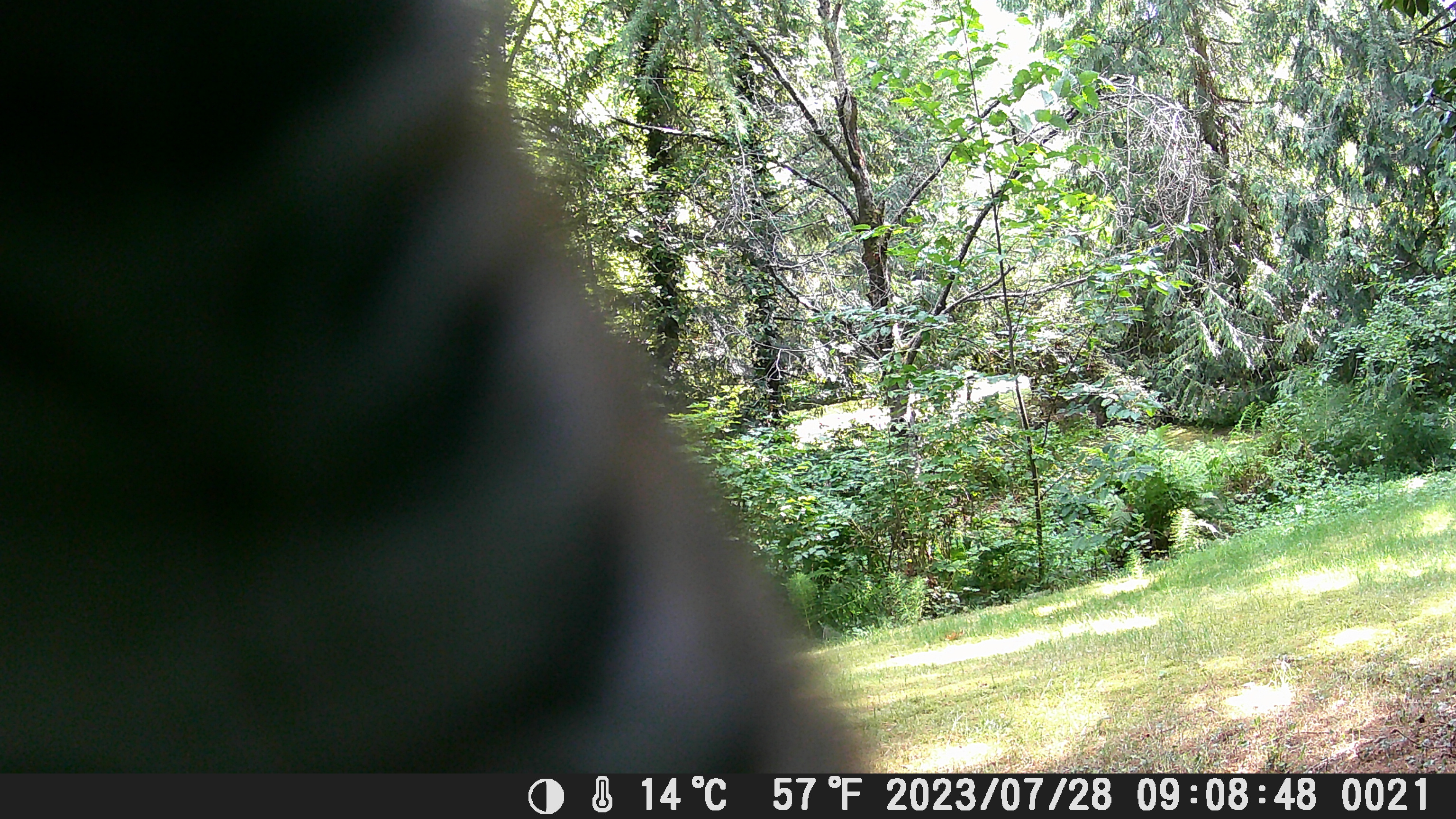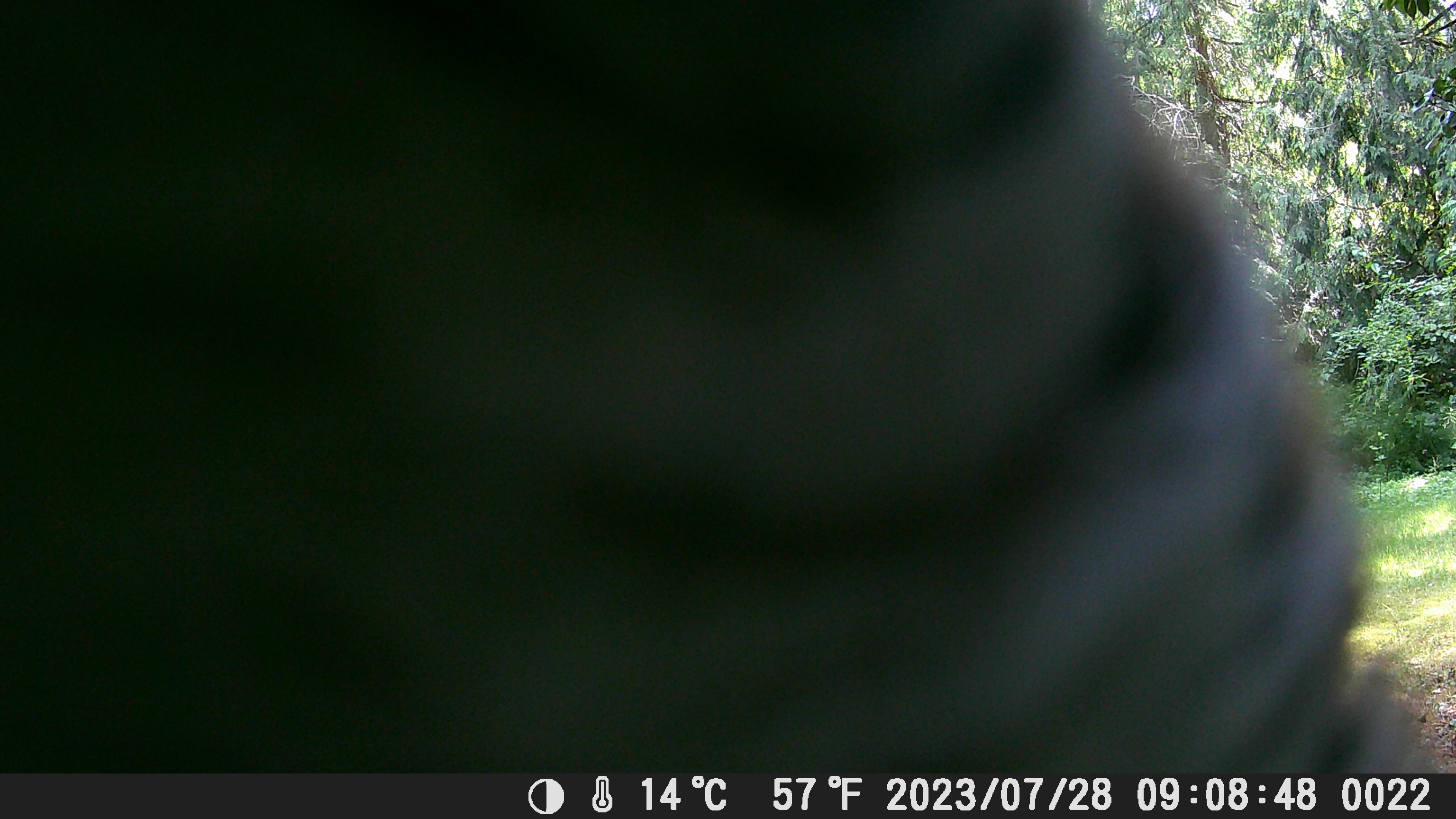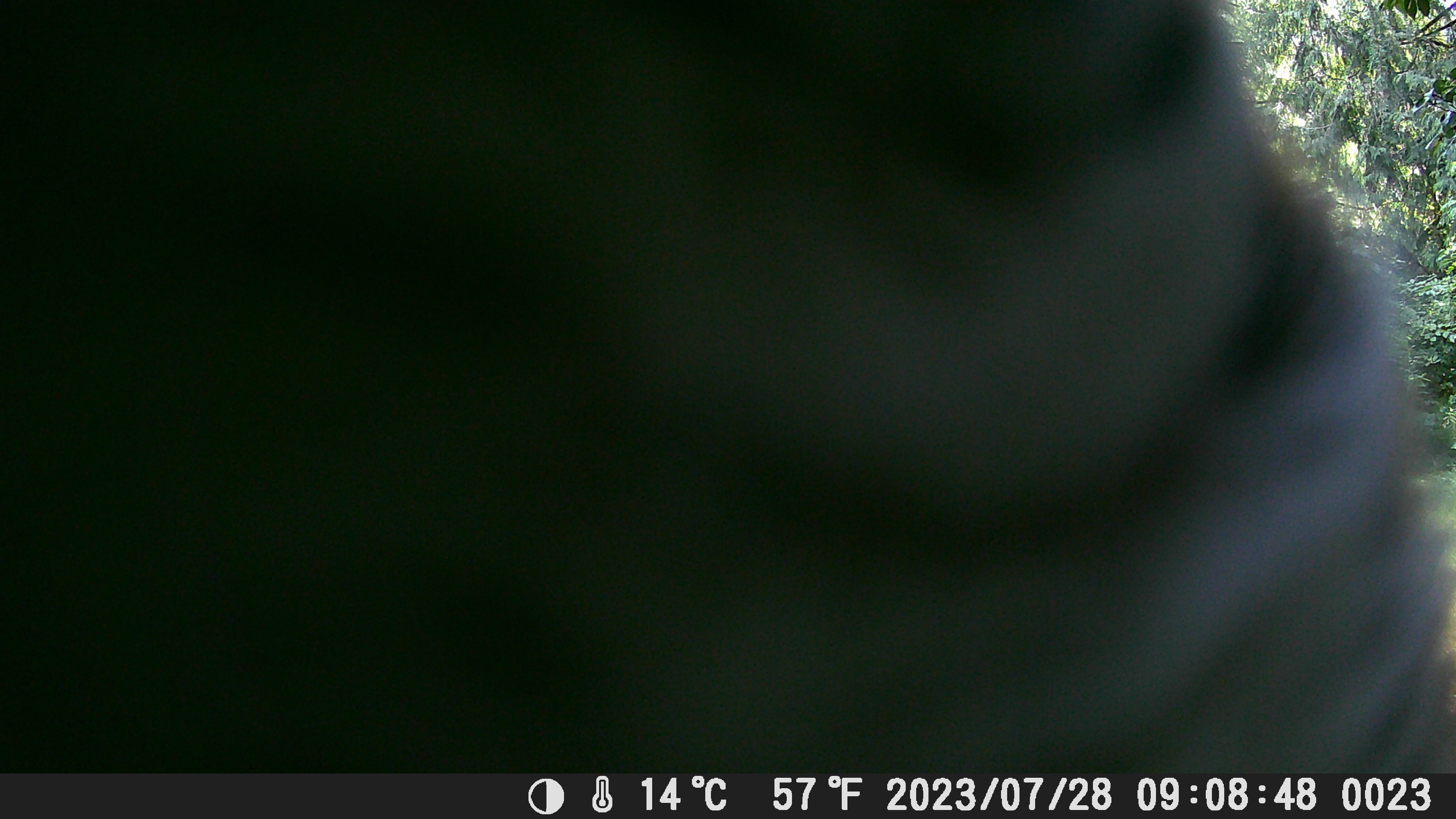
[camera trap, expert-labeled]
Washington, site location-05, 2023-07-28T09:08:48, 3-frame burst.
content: unidentified animal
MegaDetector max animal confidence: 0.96